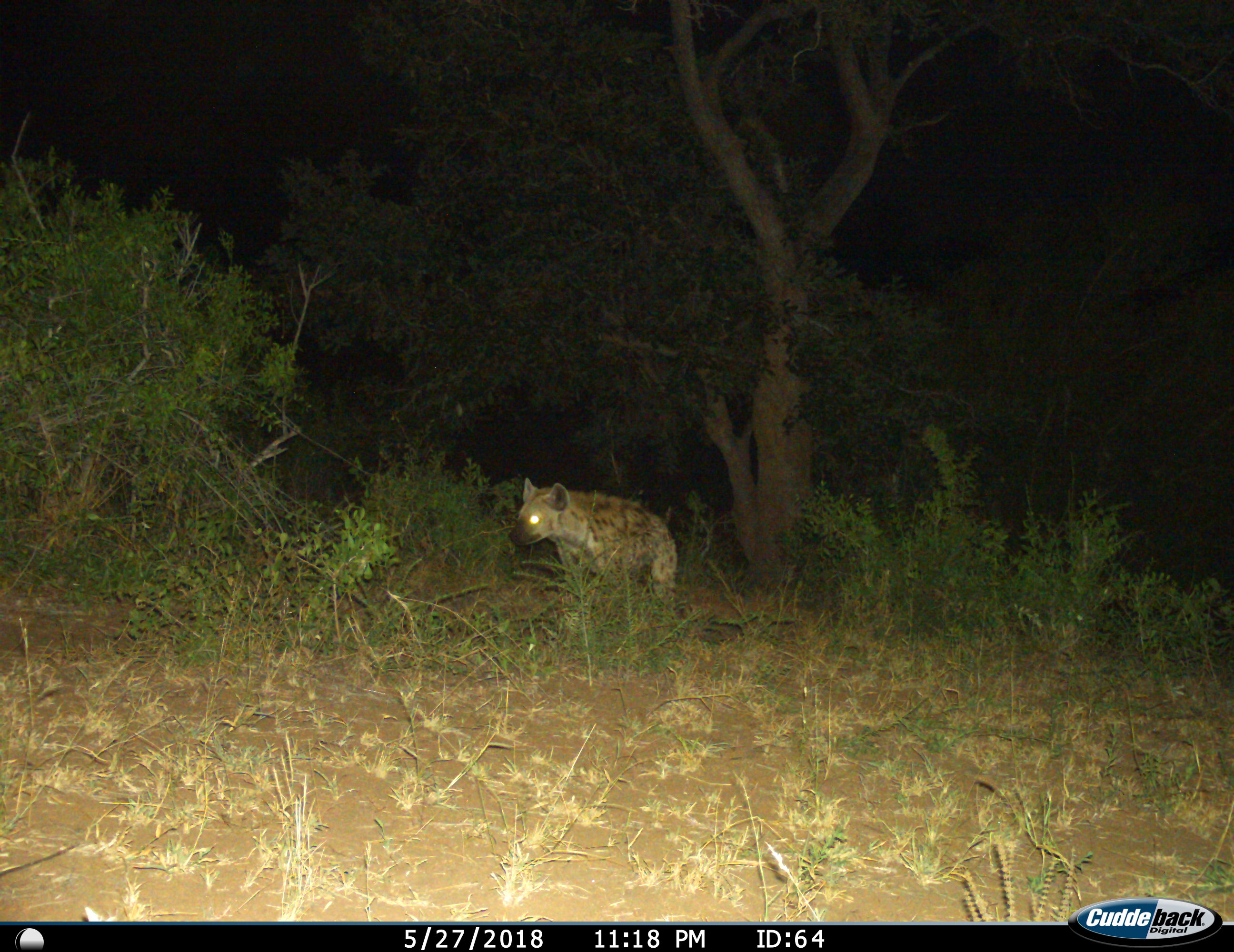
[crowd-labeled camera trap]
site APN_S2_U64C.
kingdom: Animalia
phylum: Chordata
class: Mammalia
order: Carnivora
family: Hyaenidae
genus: Crocuta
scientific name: Crocuta crocuta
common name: spotted hyena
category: hyenaspotted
Hyenaspotted (spotted hyena) (Crocuta crocuta), count 1. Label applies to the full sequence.